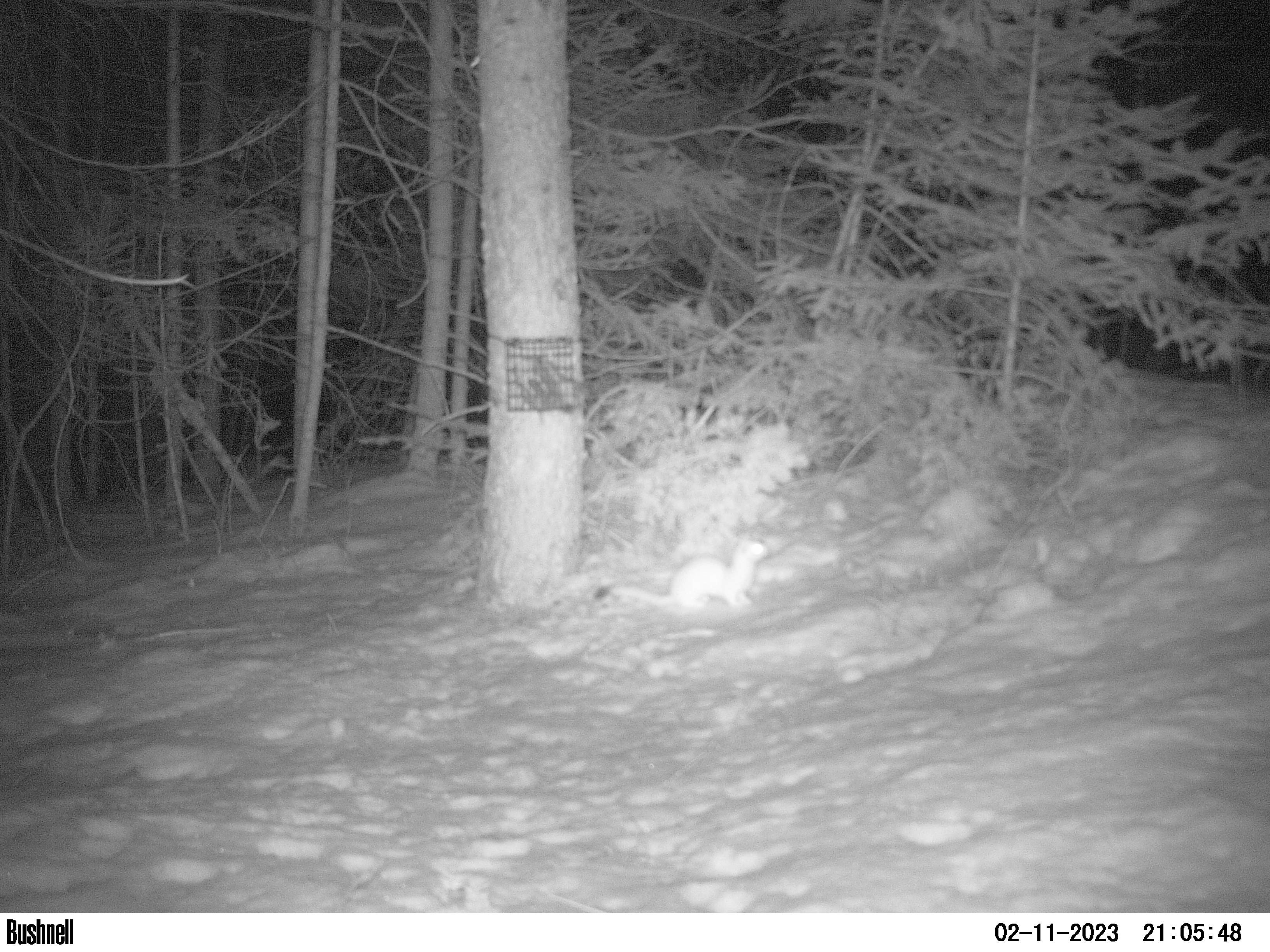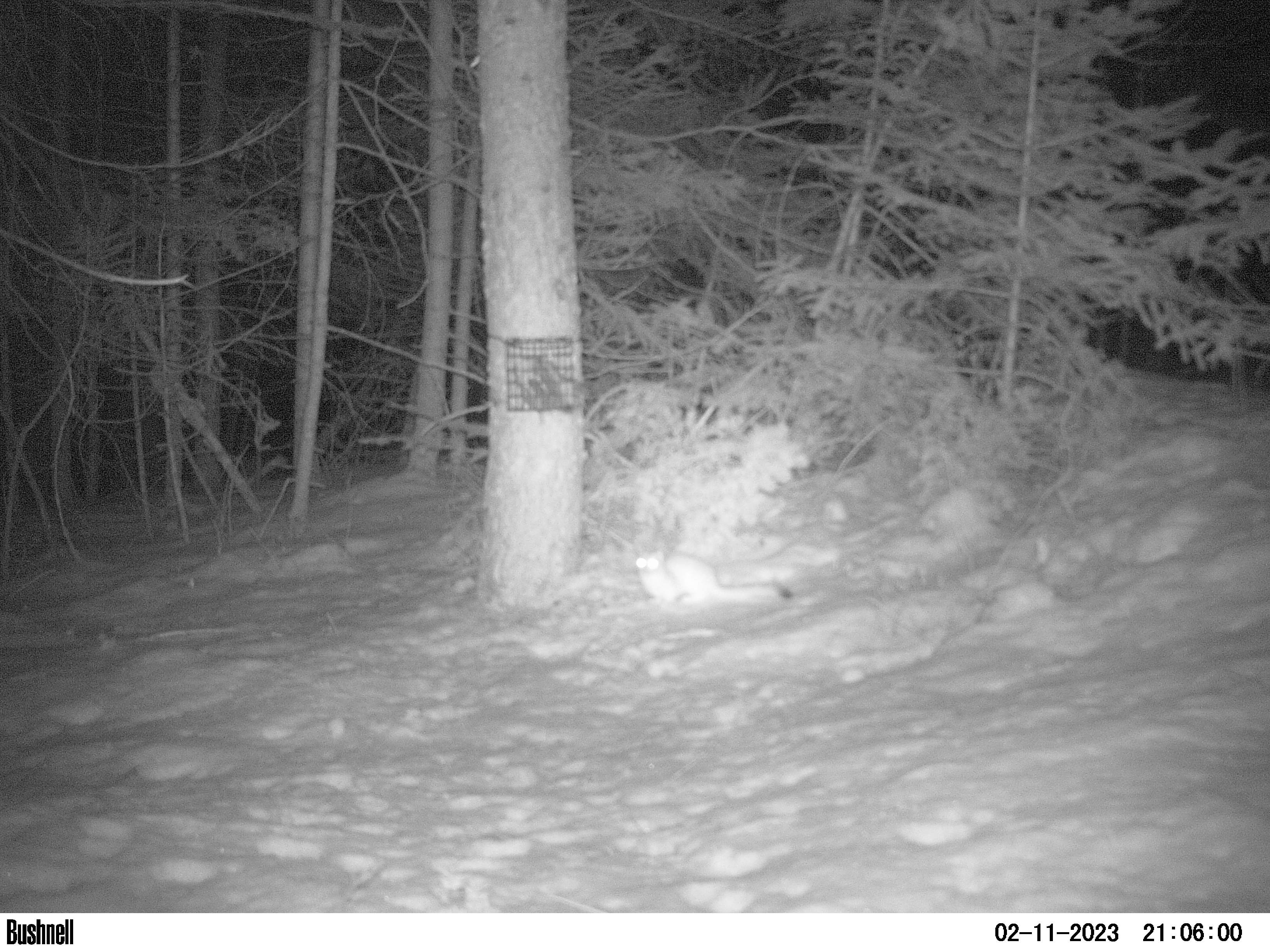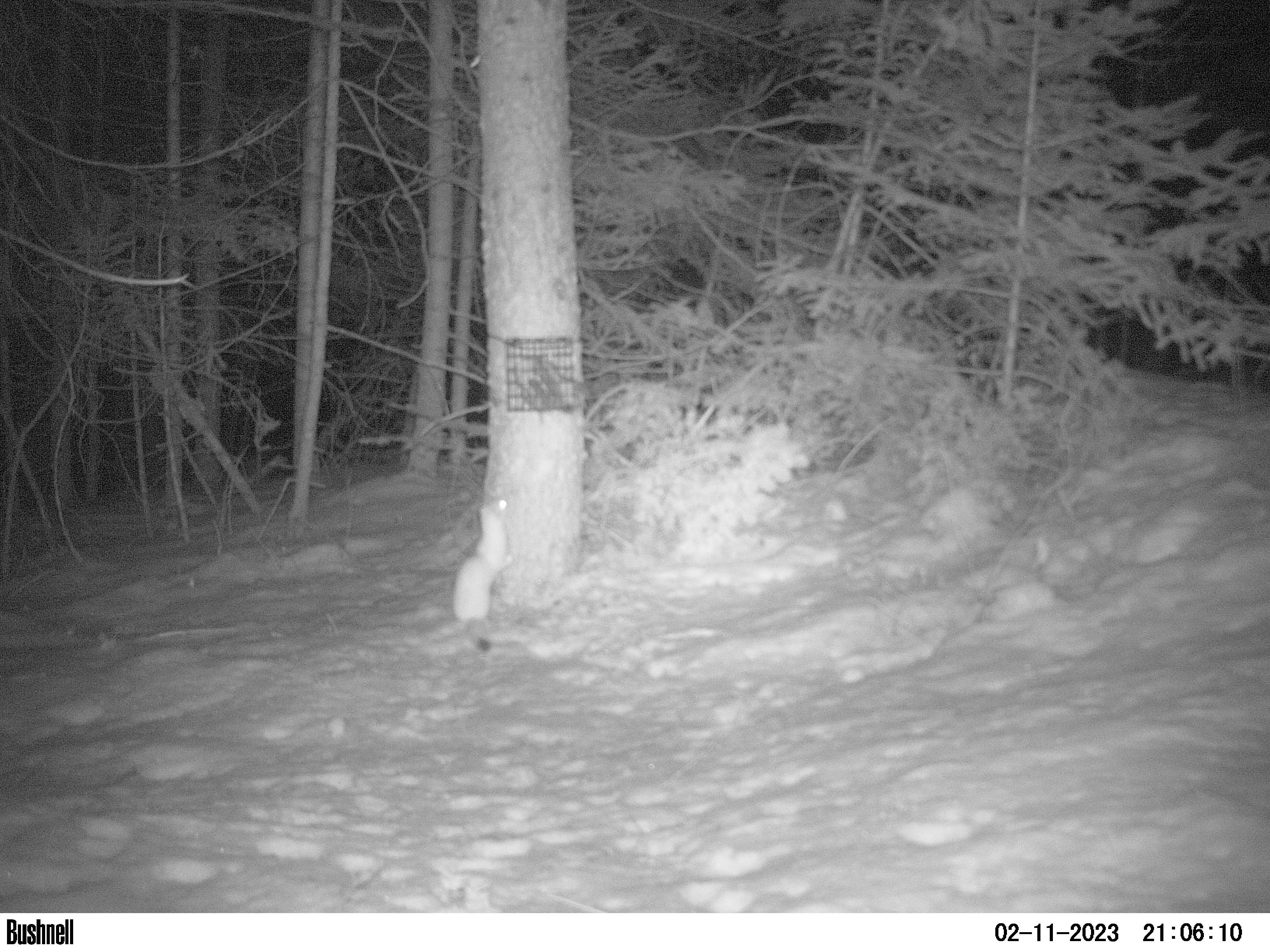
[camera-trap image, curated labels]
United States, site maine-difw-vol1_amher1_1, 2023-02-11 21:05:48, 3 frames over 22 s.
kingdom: Animalia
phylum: Chordata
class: Mammalia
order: Carnivora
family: Mustelidae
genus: Neogale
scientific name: Neogale frenata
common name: long-tailed weasel